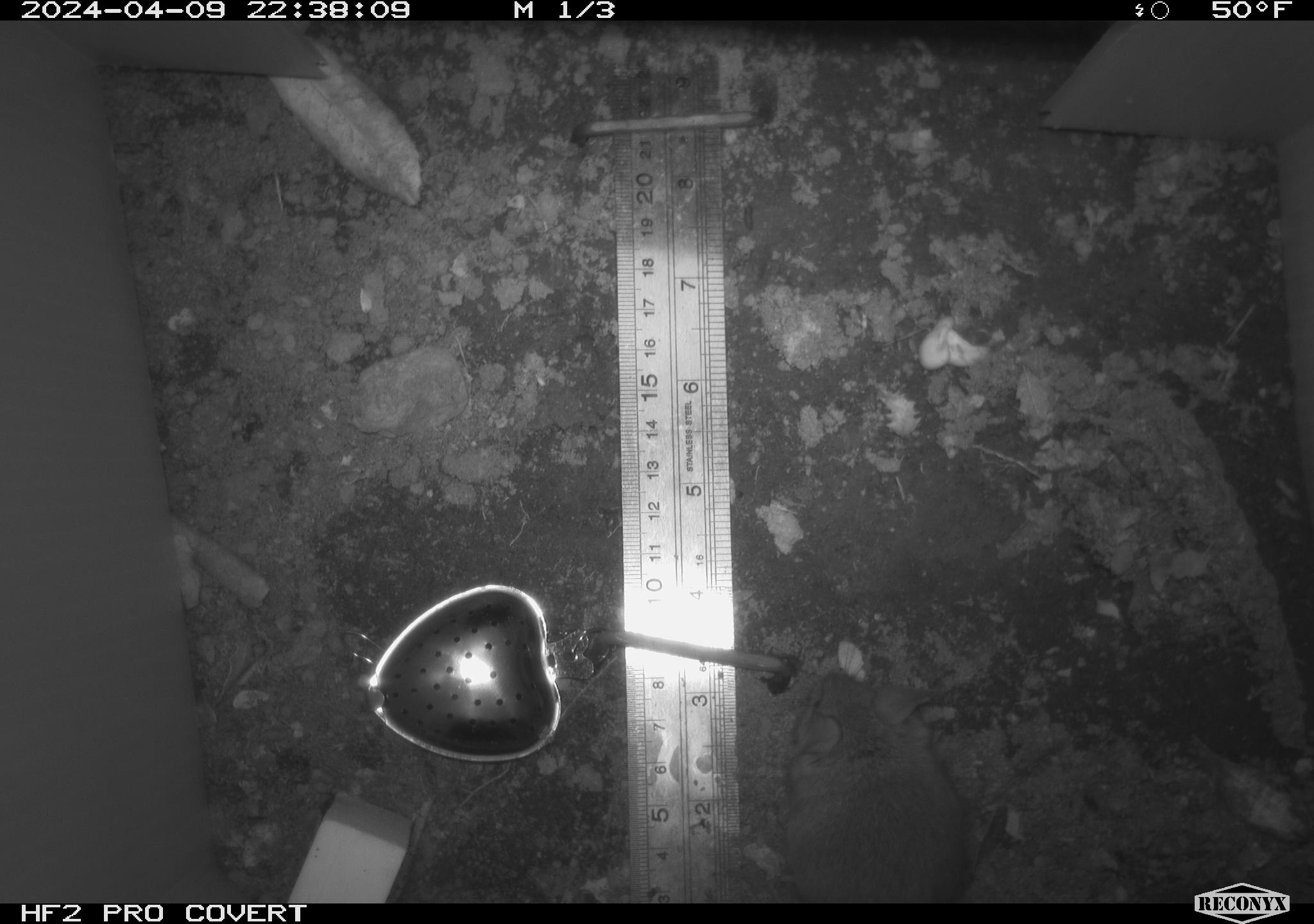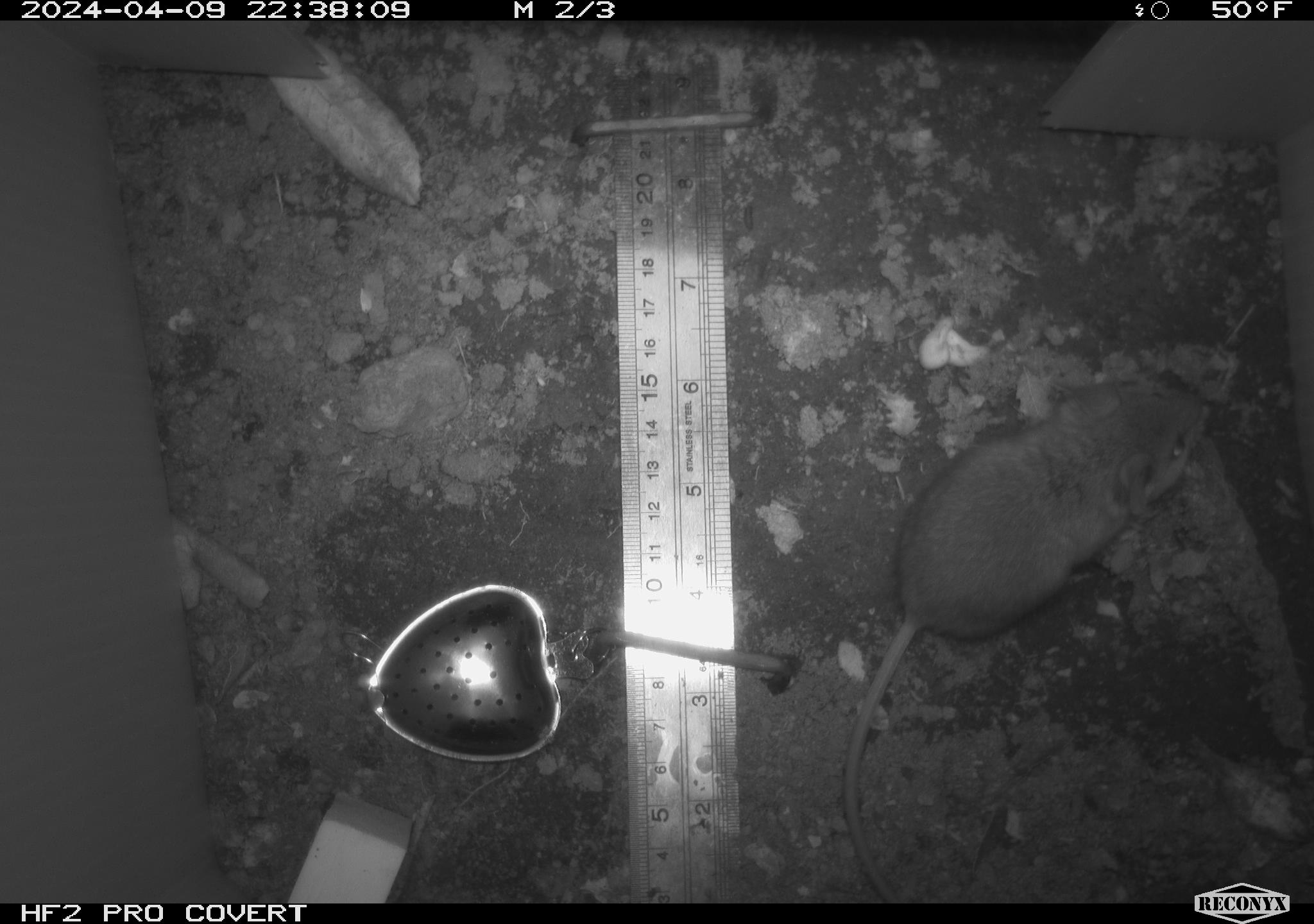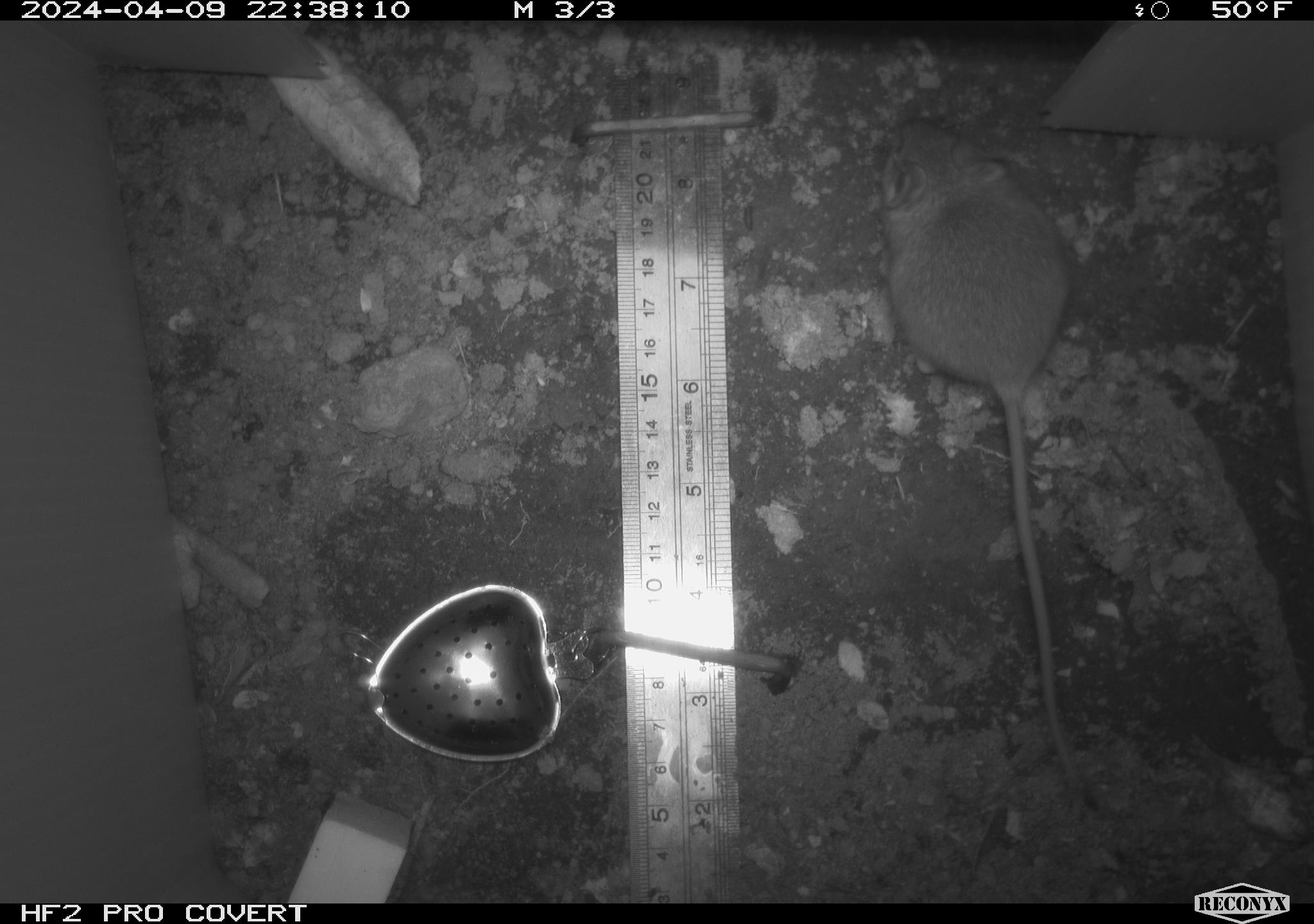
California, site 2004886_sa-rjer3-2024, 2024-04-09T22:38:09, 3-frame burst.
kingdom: Animalia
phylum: Chordata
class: Mammalia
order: Rodentia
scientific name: Rodentia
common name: mouse species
Mouse species (Rodentia).